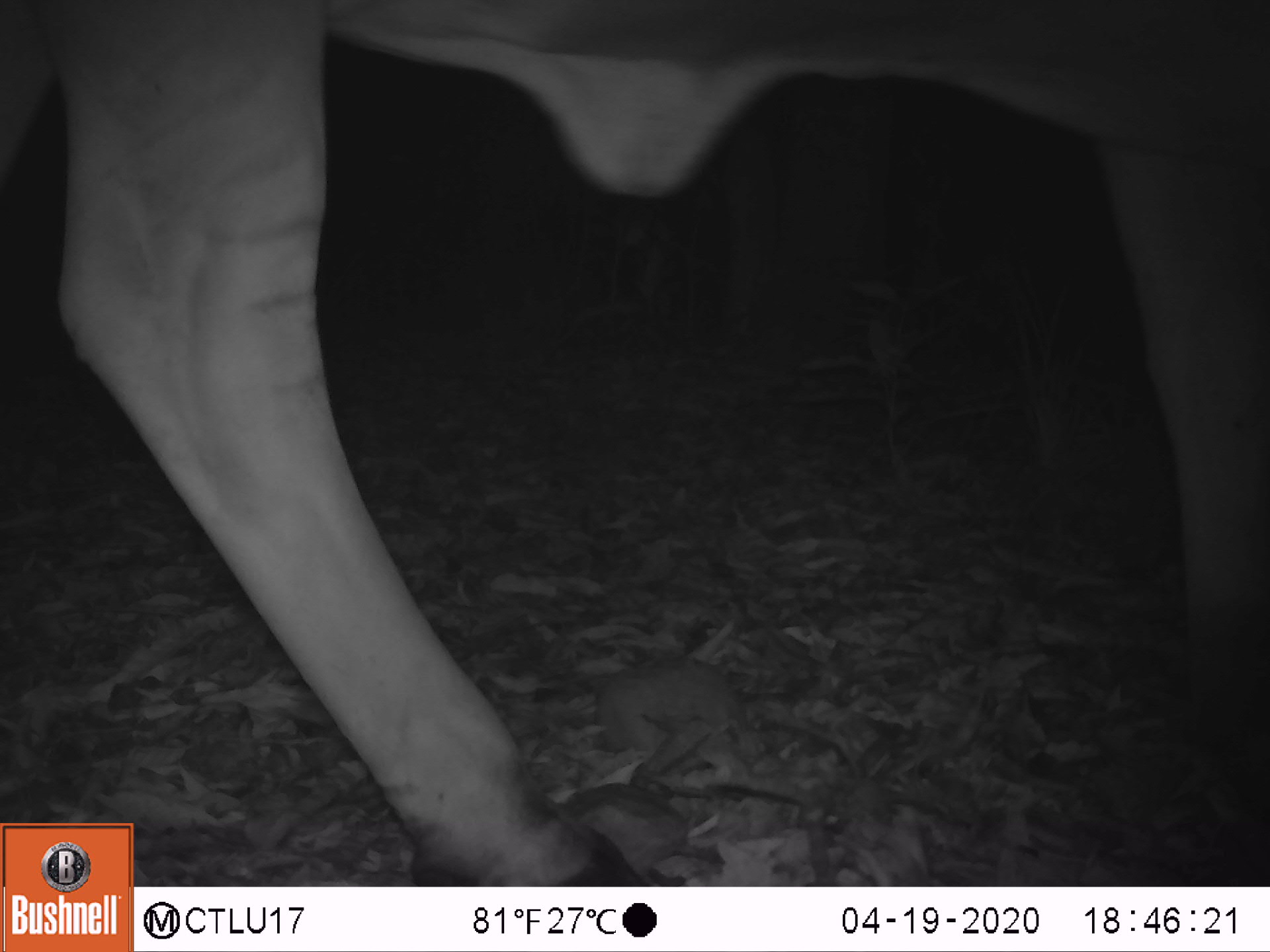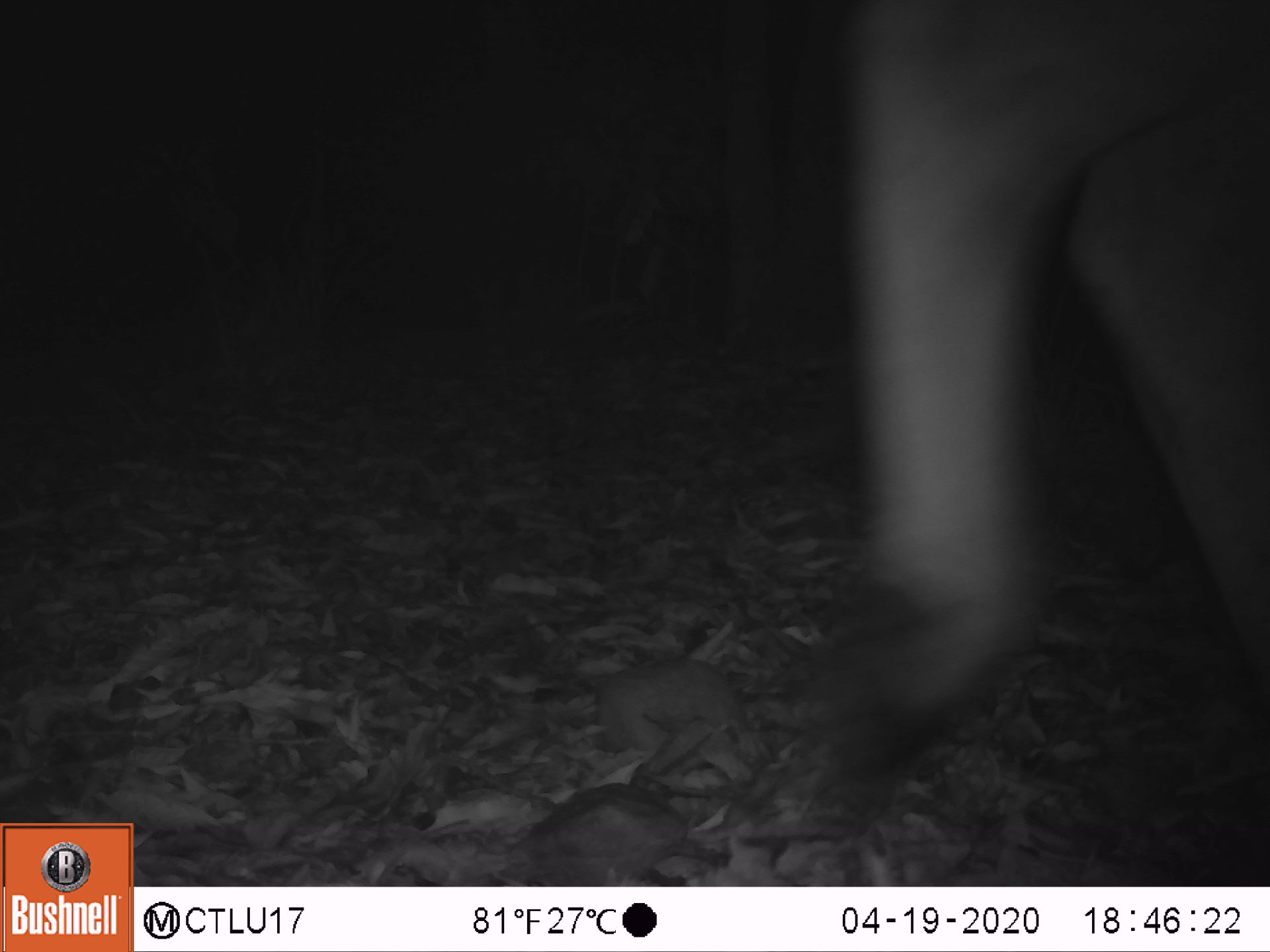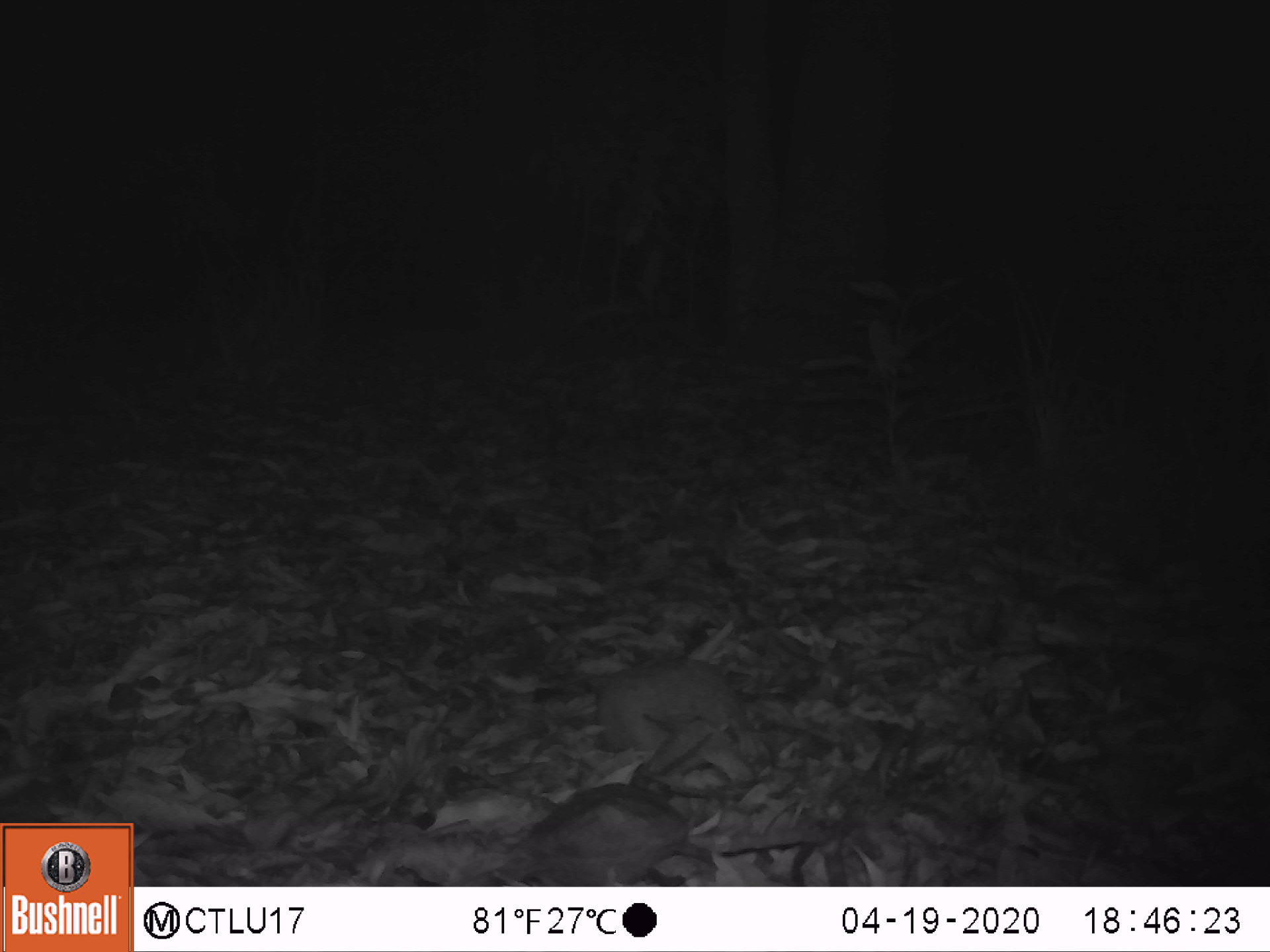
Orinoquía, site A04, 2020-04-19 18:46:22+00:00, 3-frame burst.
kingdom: Animalia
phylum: Chordata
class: Mammalia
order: Artiodactyla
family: Bovidae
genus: Bos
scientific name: Bos taurus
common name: cow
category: cattle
Cattle (cow) (Bos taurus).